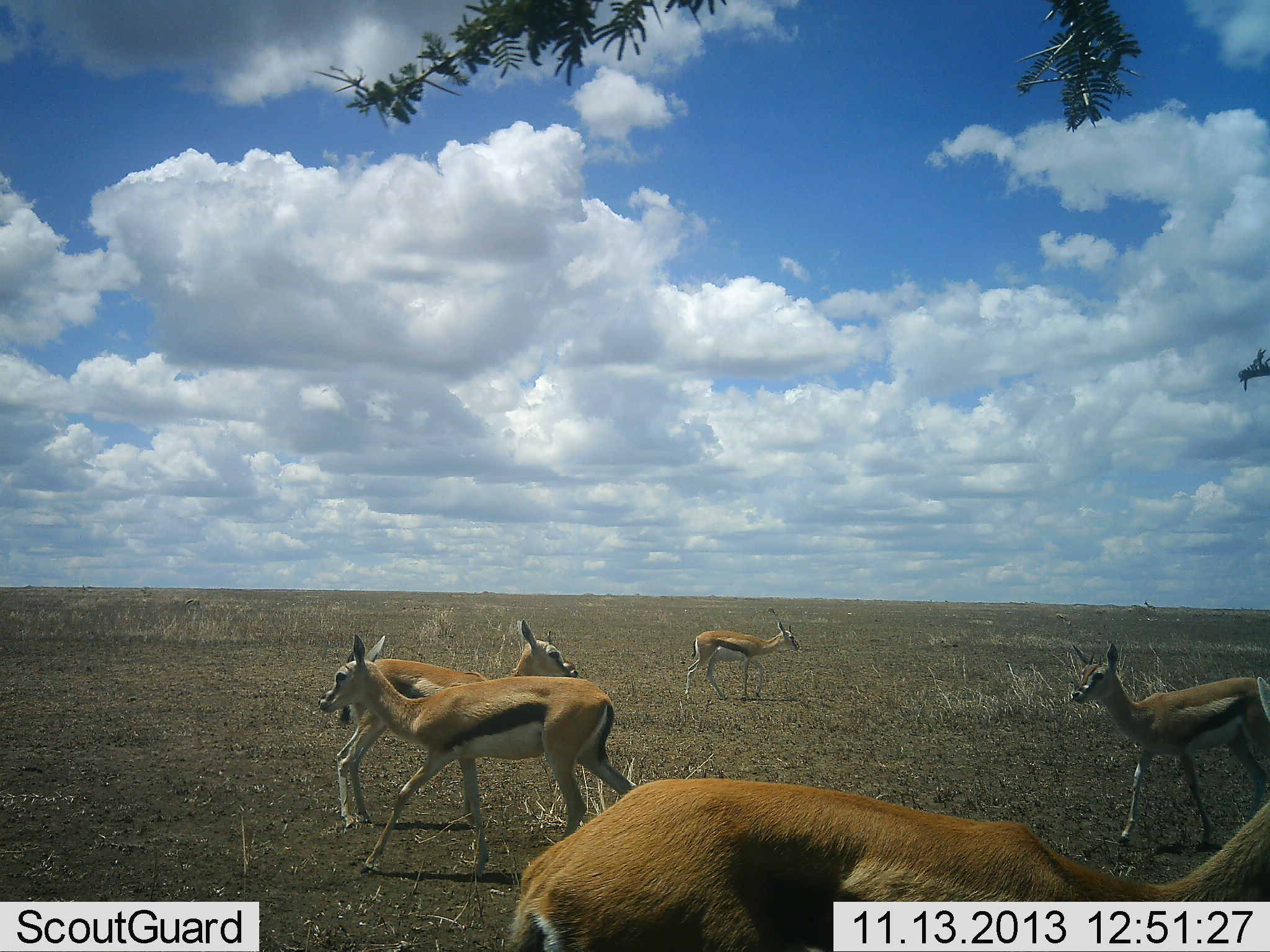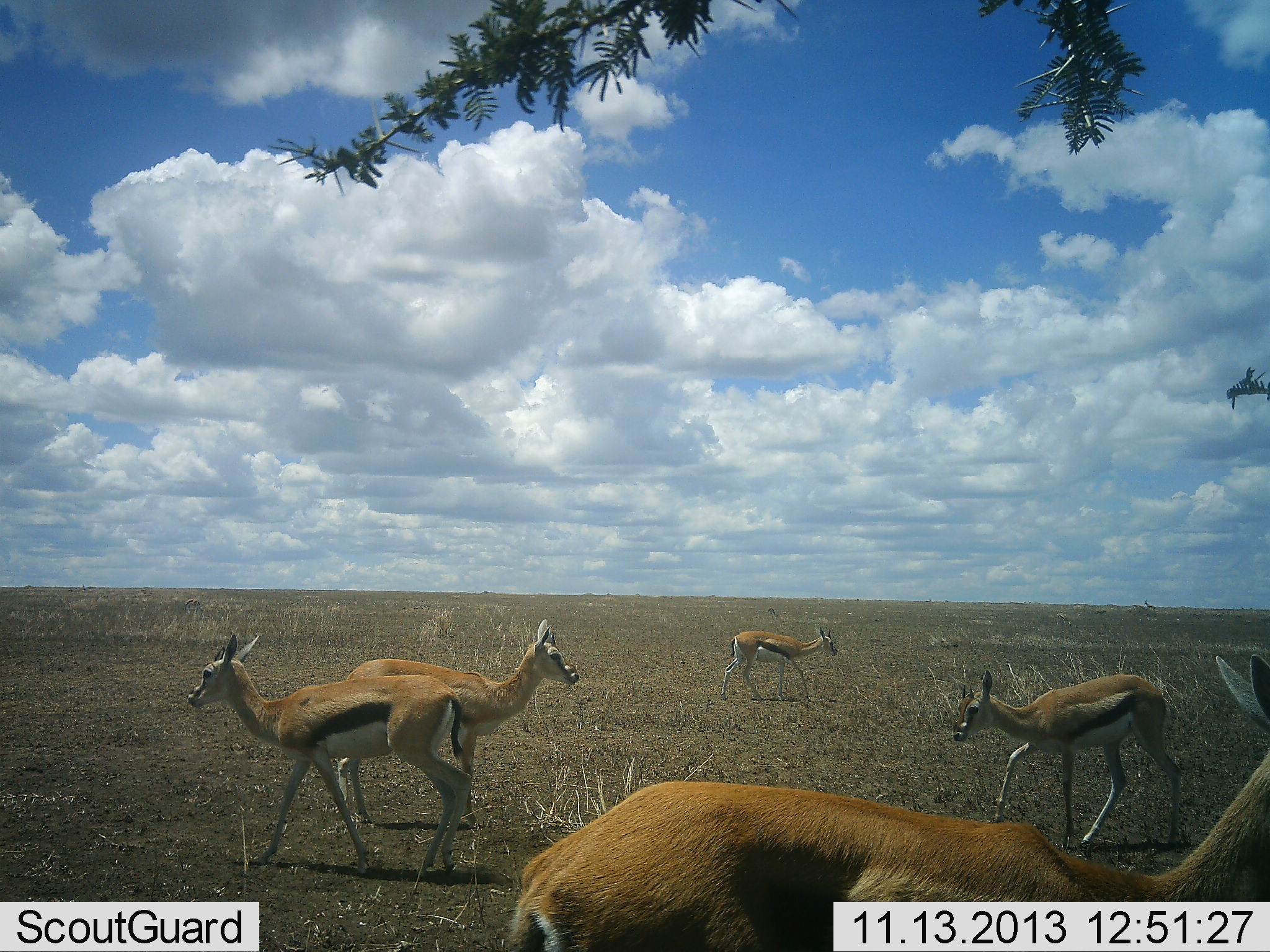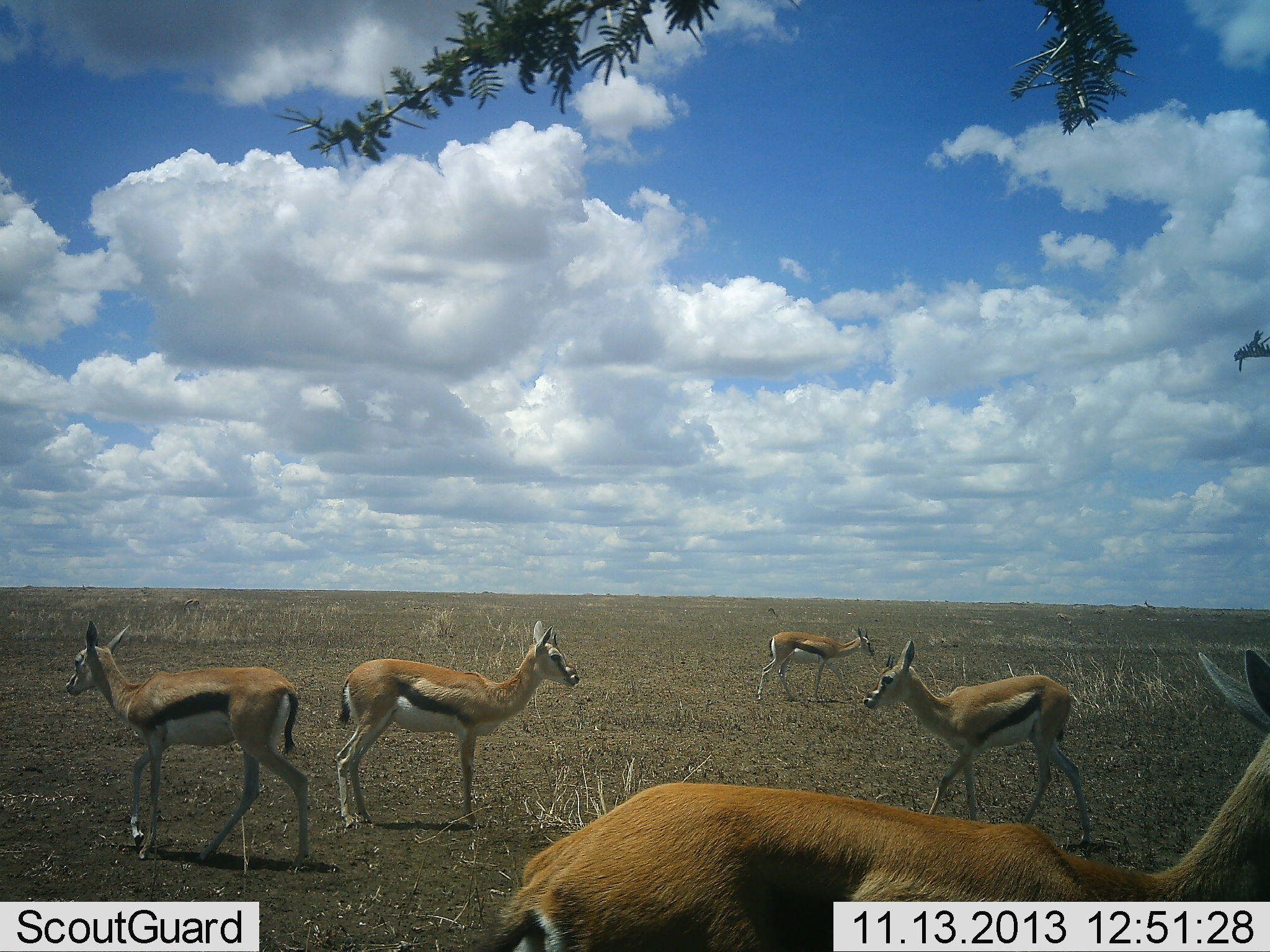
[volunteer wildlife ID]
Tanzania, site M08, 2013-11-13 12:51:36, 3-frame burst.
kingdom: Animalia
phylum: Chordata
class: Mammalia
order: Artiodactyla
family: Bovidae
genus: Eudorcas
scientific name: Eudorcas thomsonii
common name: thomson's gazelle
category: gazellethomsons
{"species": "gazellethomsons (thomson's gazelle) (Eudorcas thomsonii)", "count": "5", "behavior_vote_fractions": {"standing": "100%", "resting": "10%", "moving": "70%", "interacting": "10%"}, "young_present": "10%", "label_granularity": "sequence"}